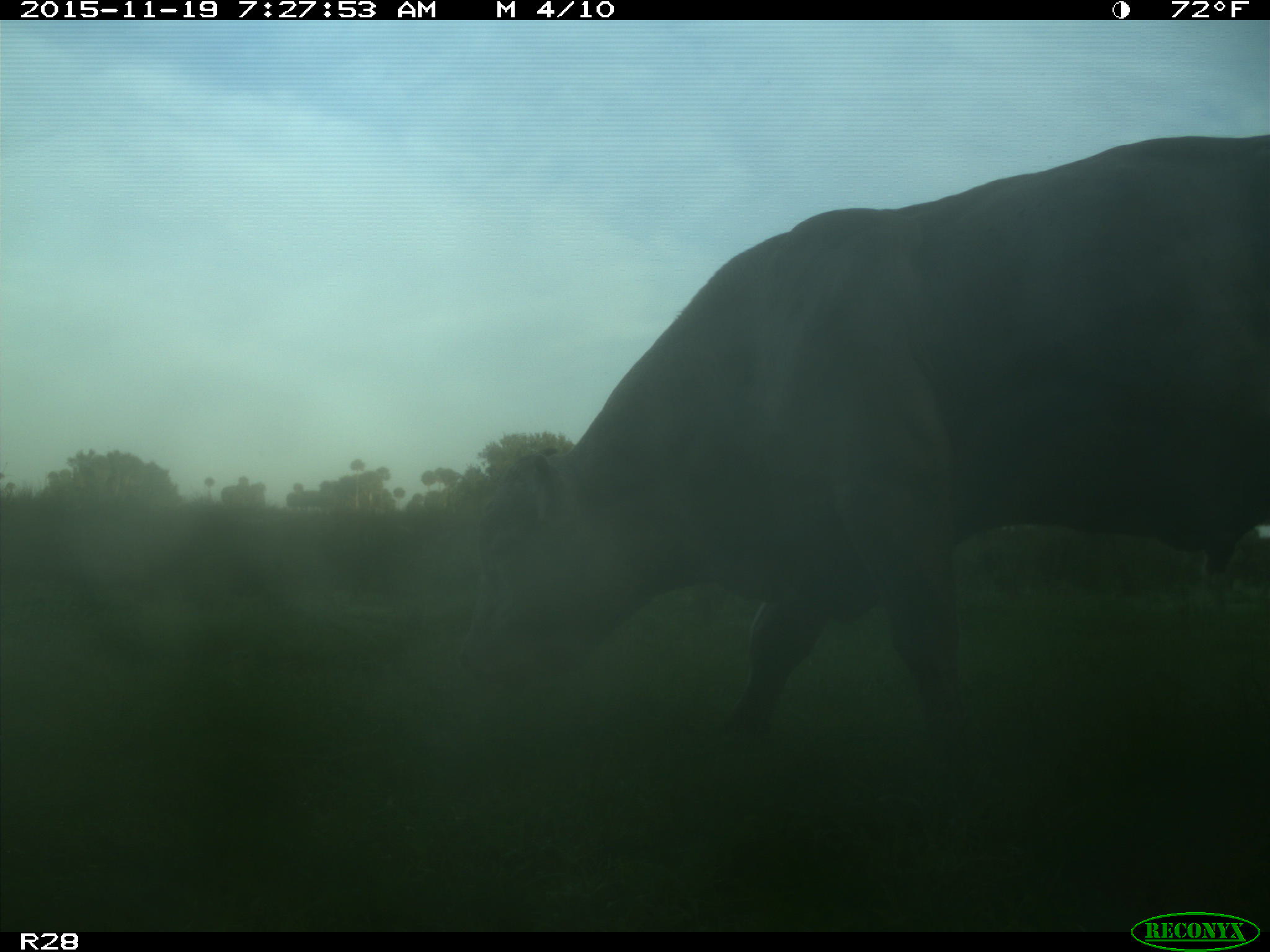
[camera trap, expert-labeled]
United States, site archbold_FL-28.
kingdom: Animalia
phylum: Chordata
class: Mammalia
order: Artiodactyla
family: Bovidae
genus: Bos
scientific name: Bos taurus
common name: domestic cow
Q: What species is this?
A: Bos taurus (domestic cow).